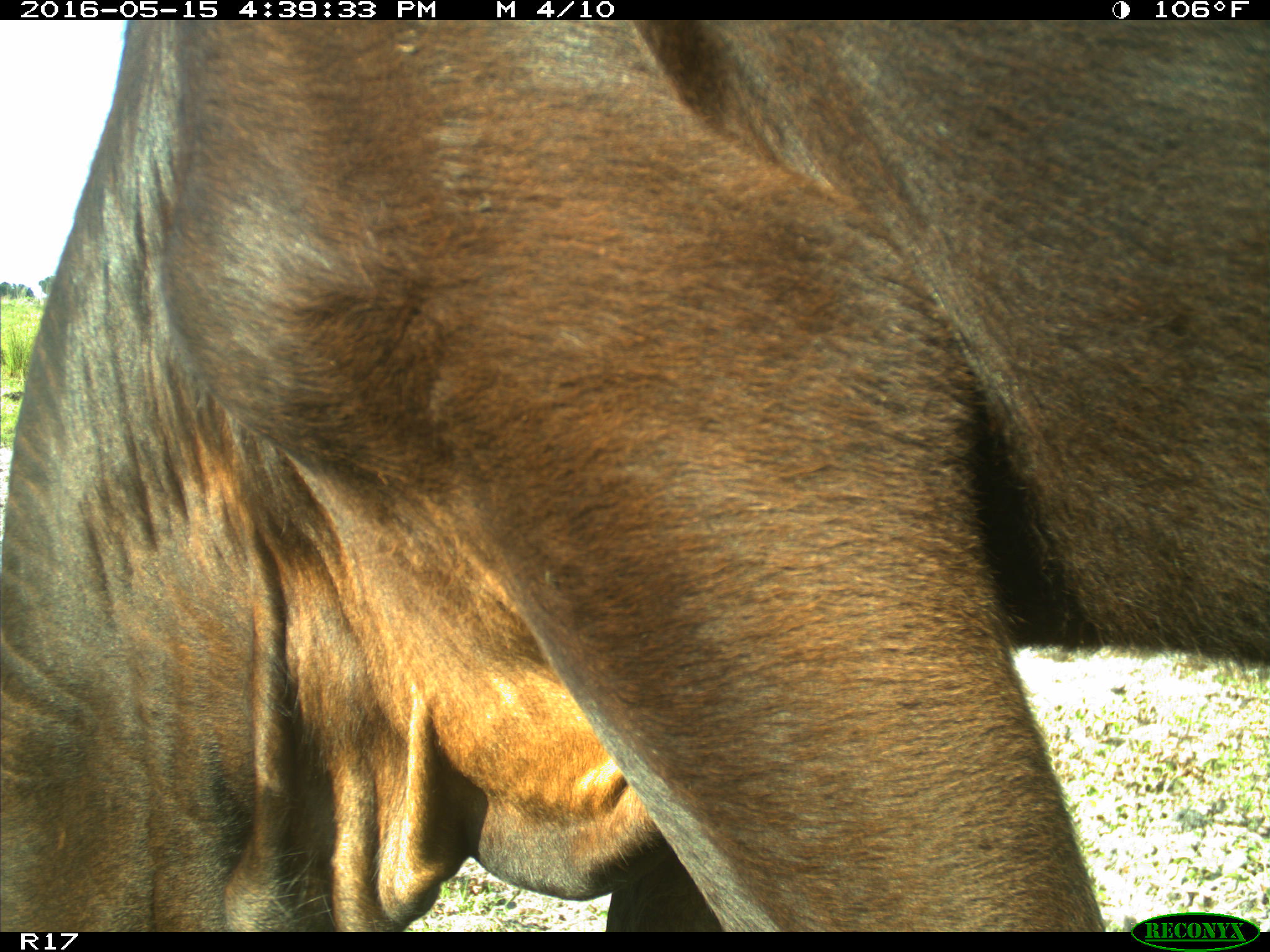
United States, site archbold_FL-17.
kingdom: Animalia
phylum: Chordata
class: Mammalia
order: Artiodactyla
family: Bovidae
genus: Bos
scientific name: Bos taurus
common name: domestic cow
Bos taurus (domestic cow).